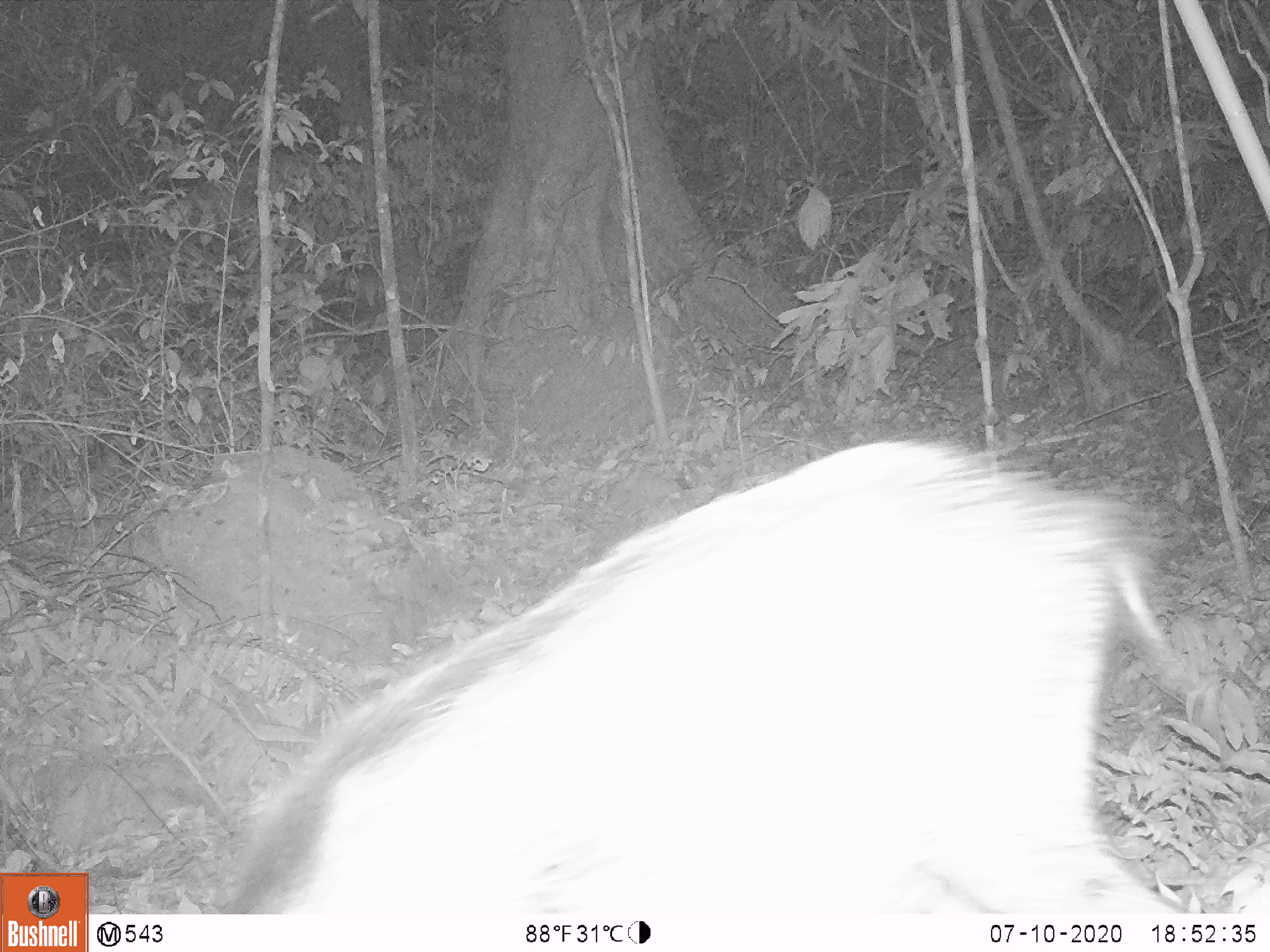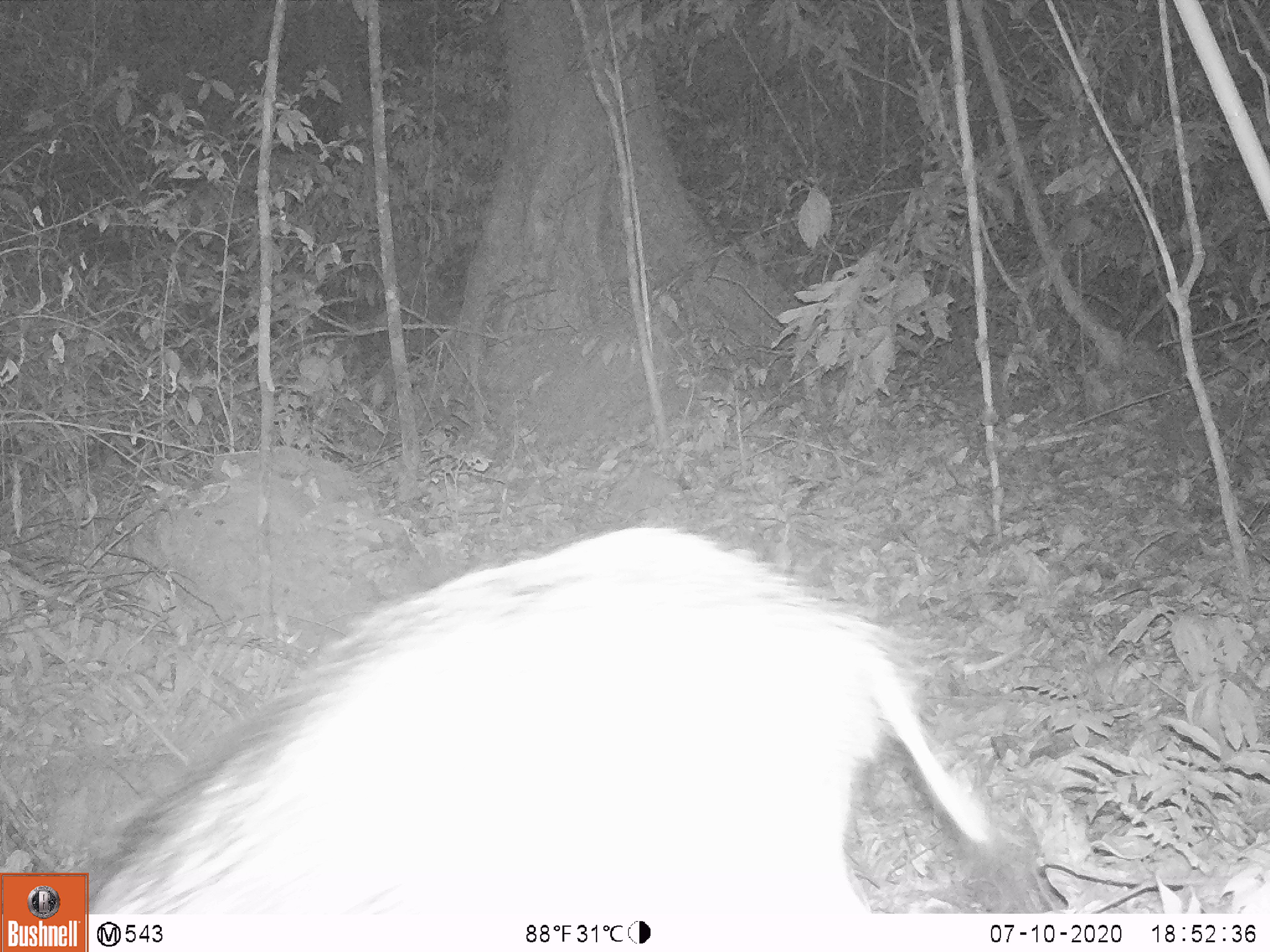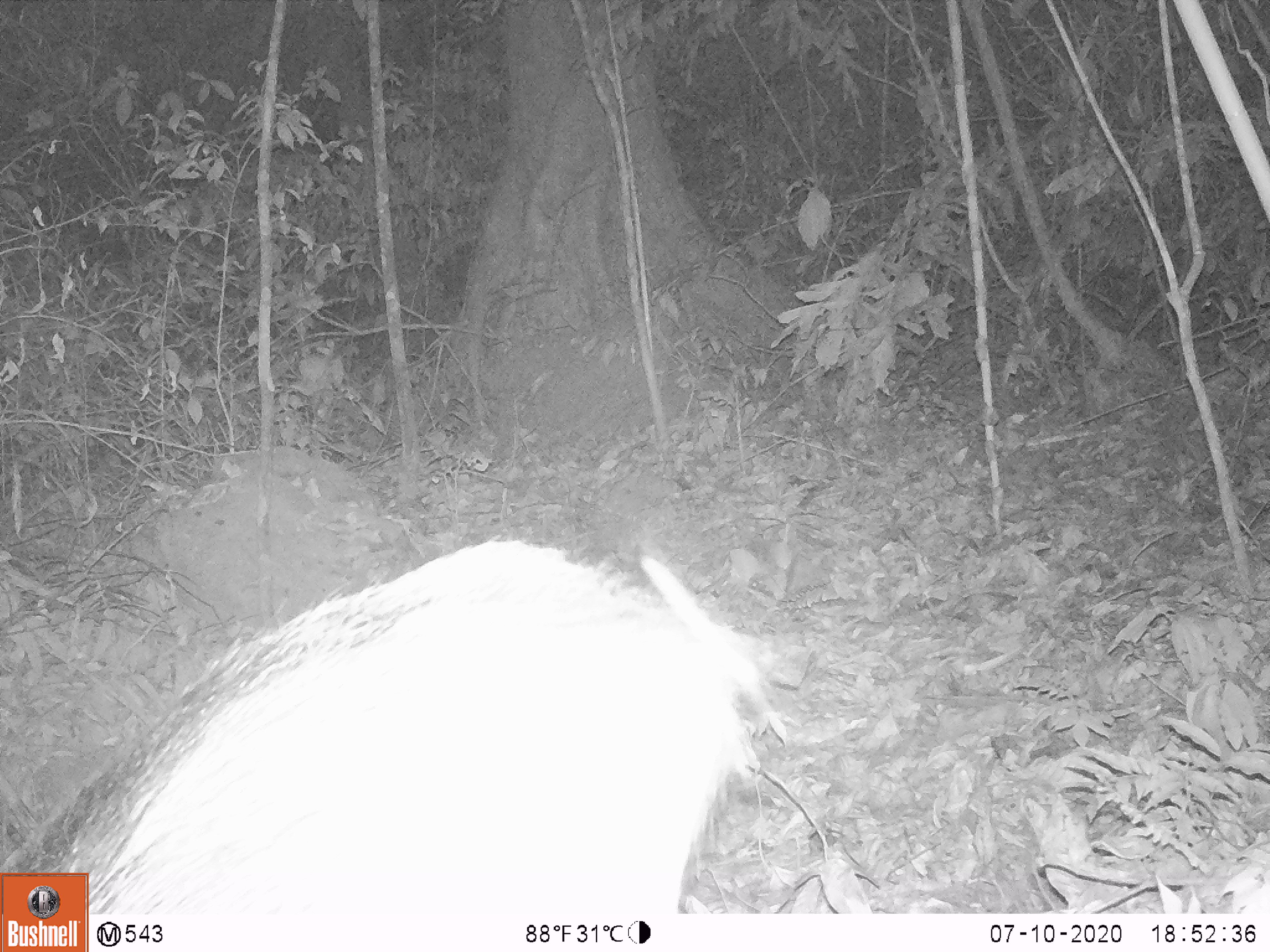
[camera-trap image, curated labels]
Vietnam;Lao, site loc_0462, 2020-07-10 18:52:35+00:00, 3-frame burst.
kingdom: Animalia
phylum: Chordata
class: Mammalia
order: Artiodactyla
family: Suidae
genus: Sus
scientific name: Sus scrofa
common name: eurasian wild pig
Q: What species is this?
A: Eurasian wild pig (Sus scrofa).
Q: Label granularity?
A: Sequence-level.